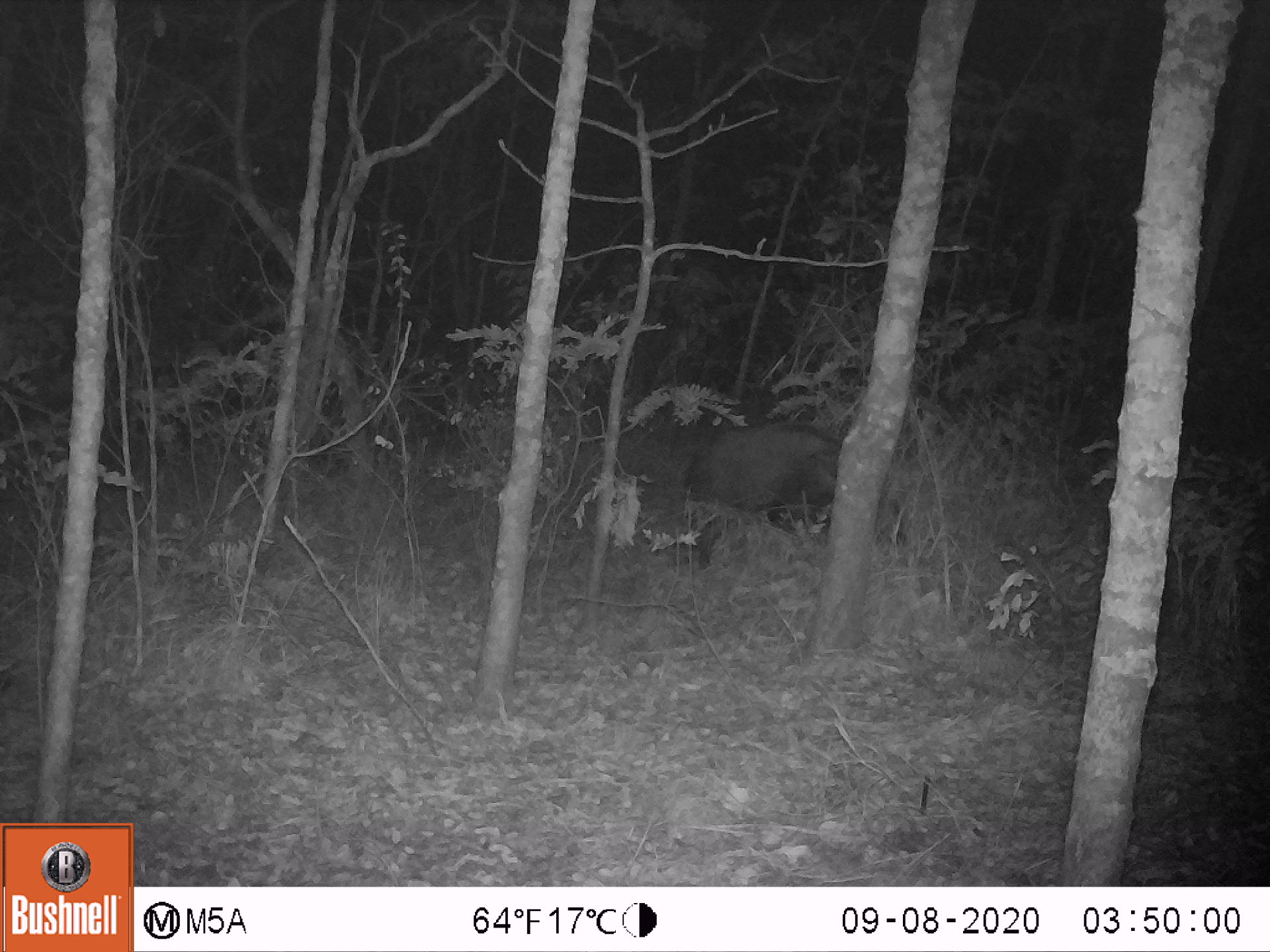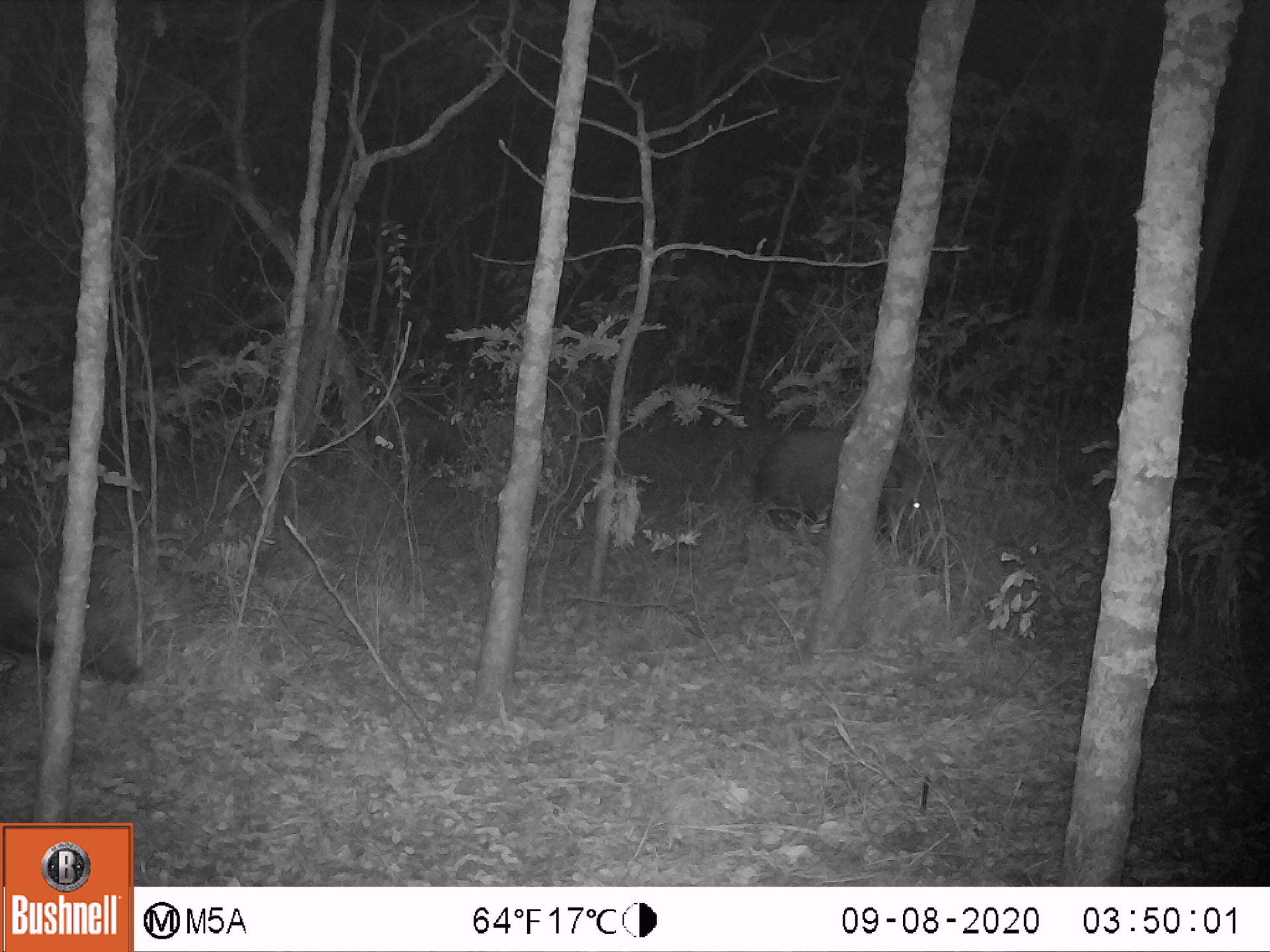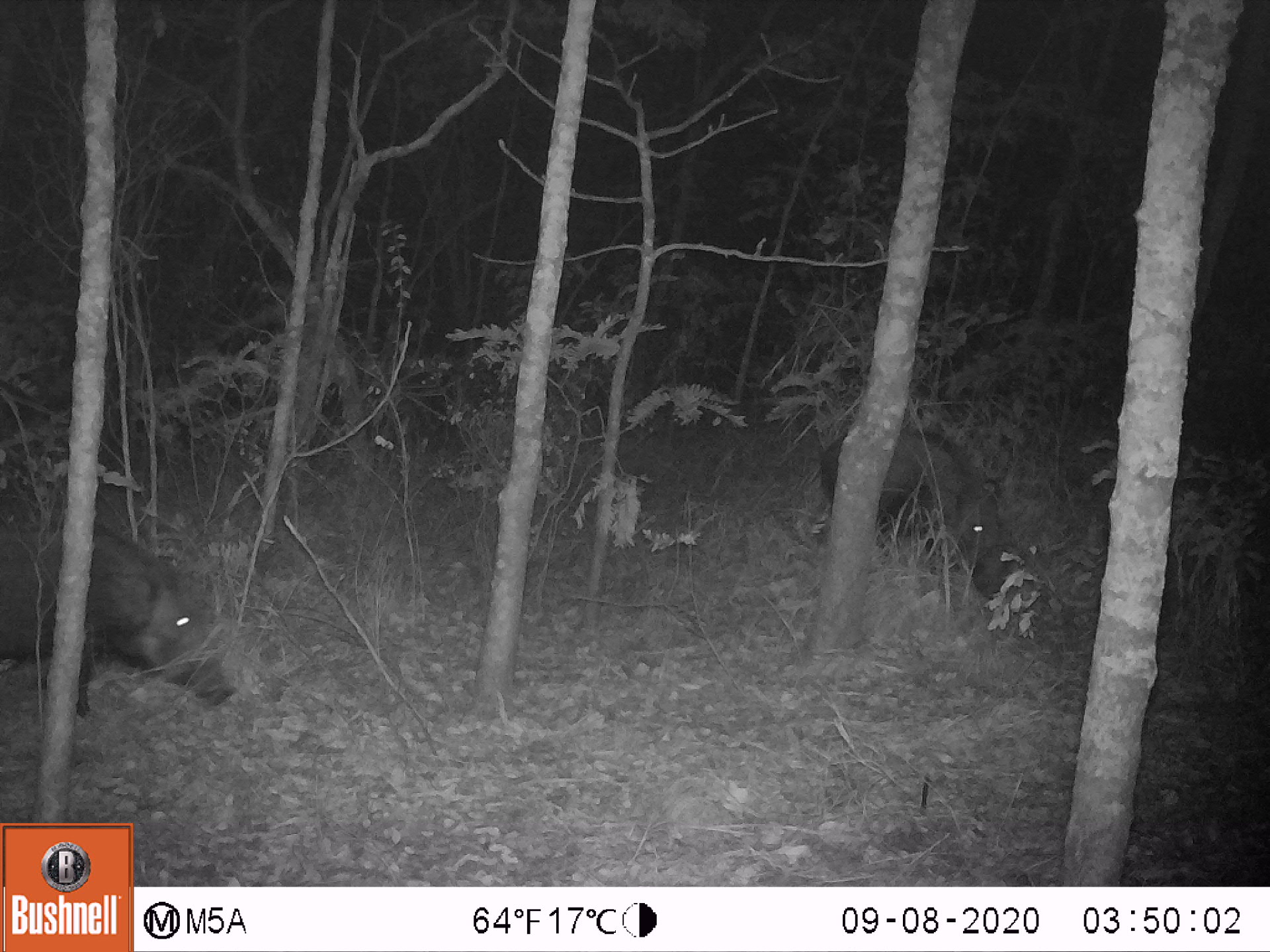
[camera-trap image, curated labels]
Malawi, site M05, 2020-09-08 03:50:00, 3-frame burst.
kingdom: Animalia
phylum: Chordata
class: Mammalia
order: Artiodactyla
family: Suidae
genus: Potamochoerus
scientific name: Potamochoerus larvatus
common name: bushpig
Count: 1.